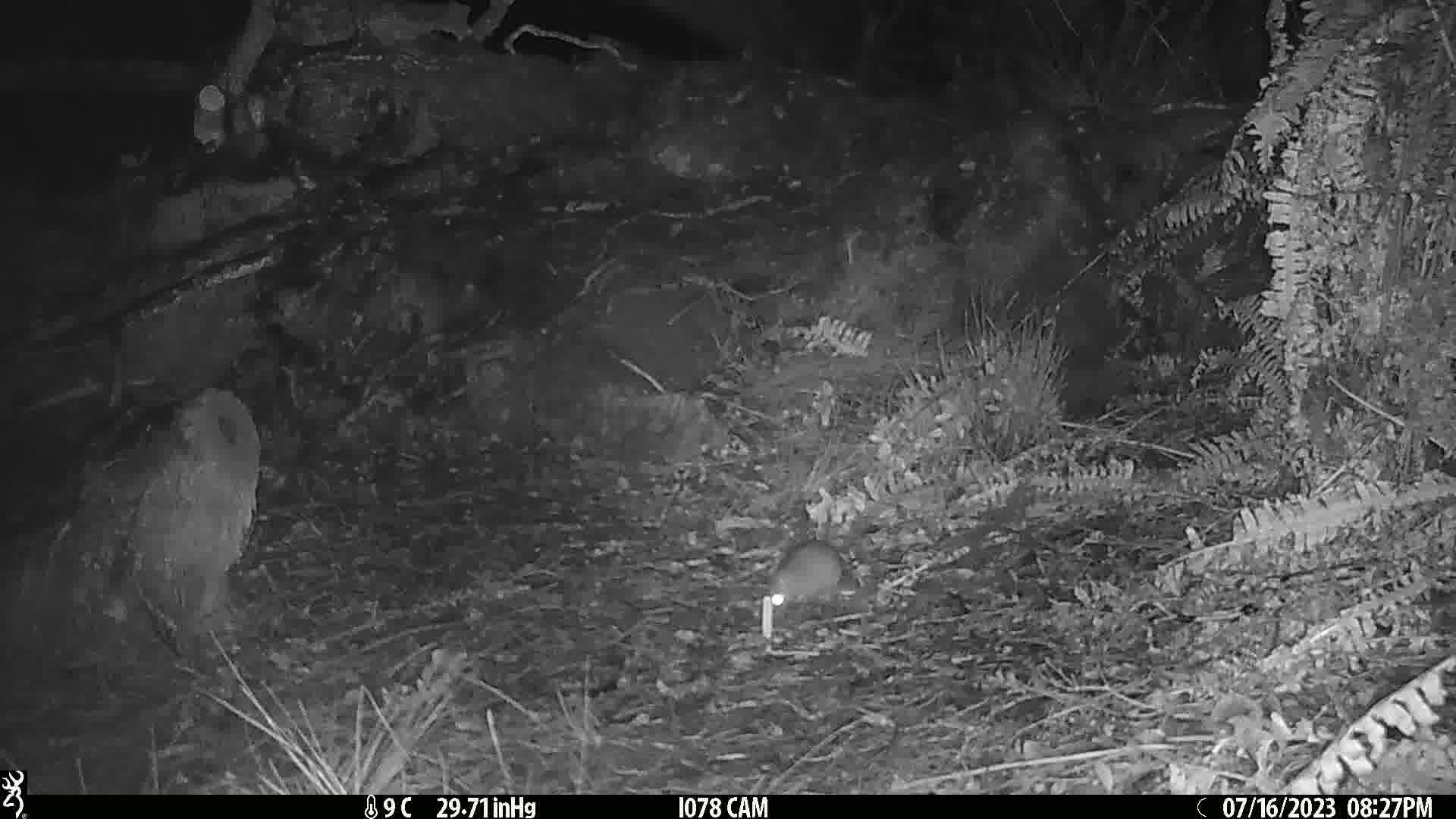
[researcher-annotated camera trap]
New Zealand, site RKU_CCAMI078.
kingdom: Animalia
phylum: Chordata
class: Mammalia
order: Rodentia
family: Muridae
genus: Rattus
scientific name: Rattus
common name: rat